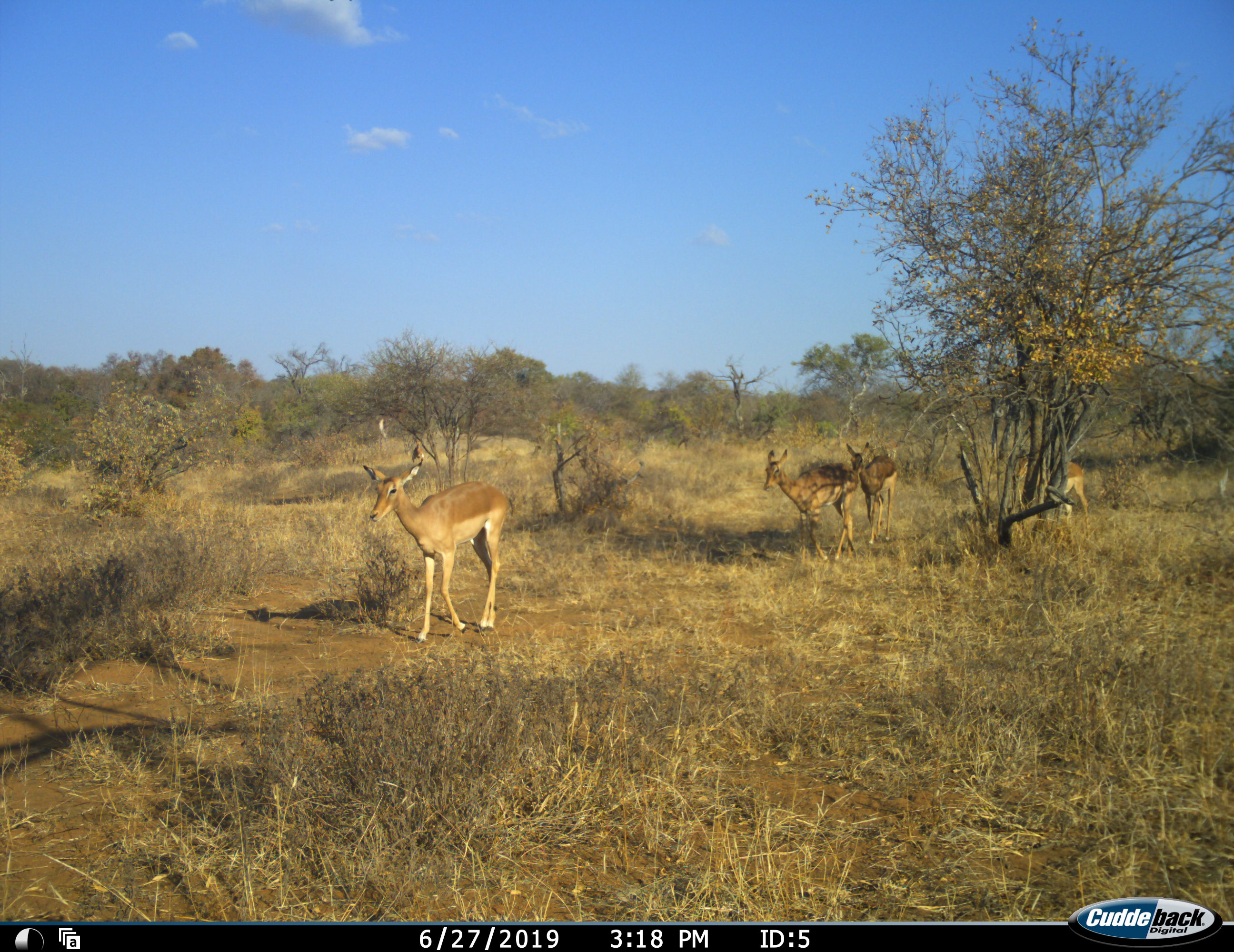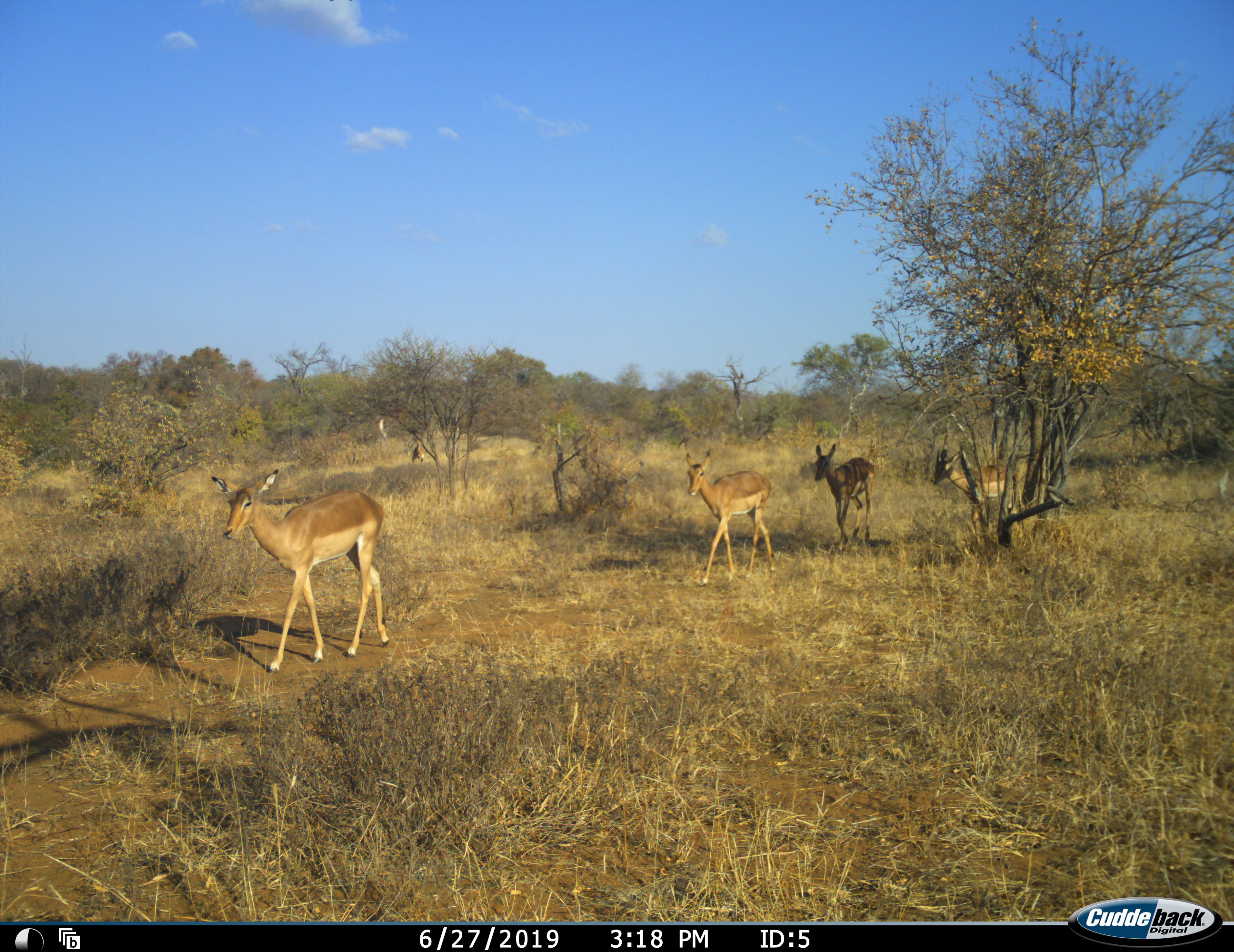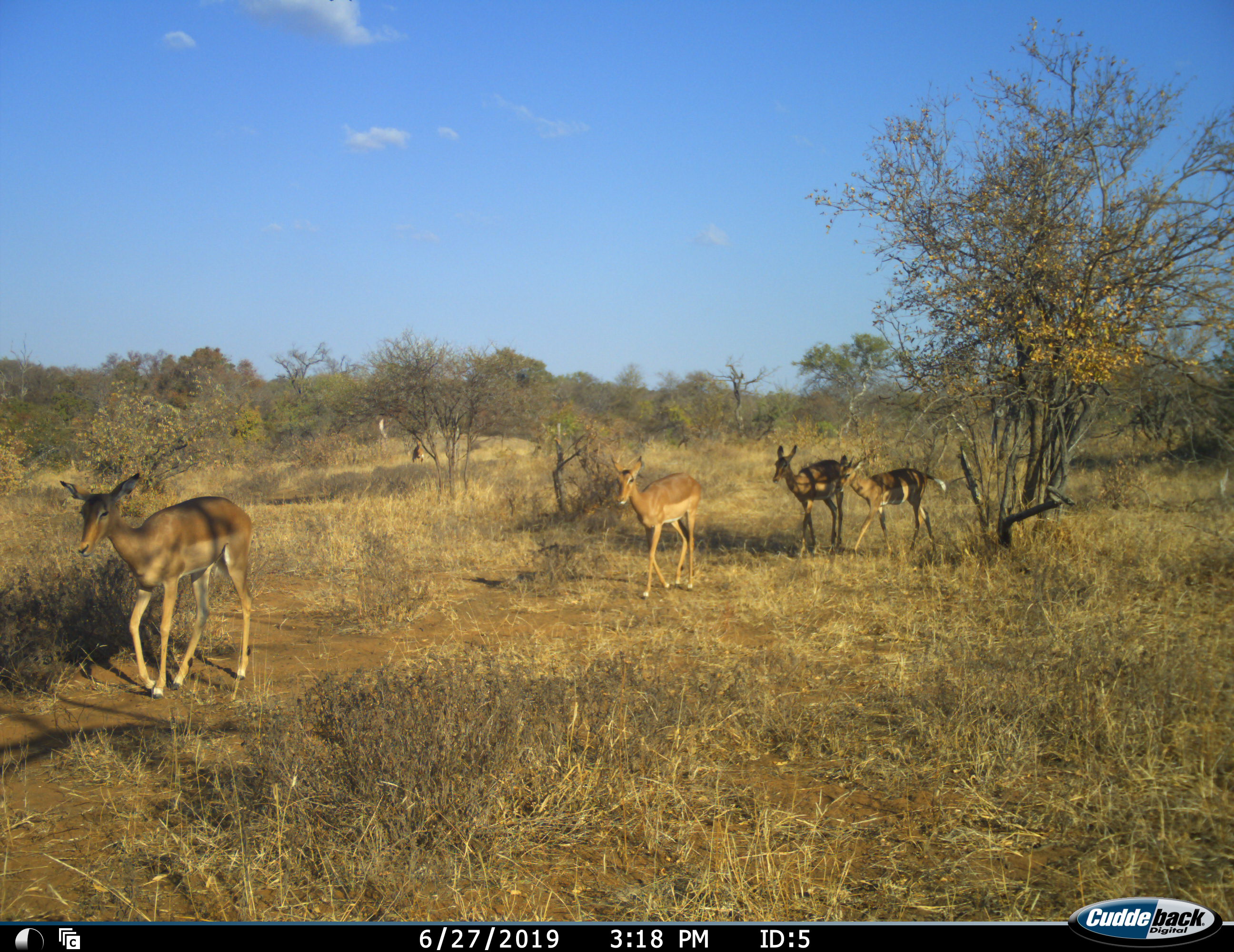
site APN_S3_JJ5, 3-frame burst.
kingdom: Animalia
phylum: Chordata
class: Mammalia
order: Artiodactyla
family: Bovidae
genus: Aepyceros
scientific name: Aepyceros melampus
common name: impala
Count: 4.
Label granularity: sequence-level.